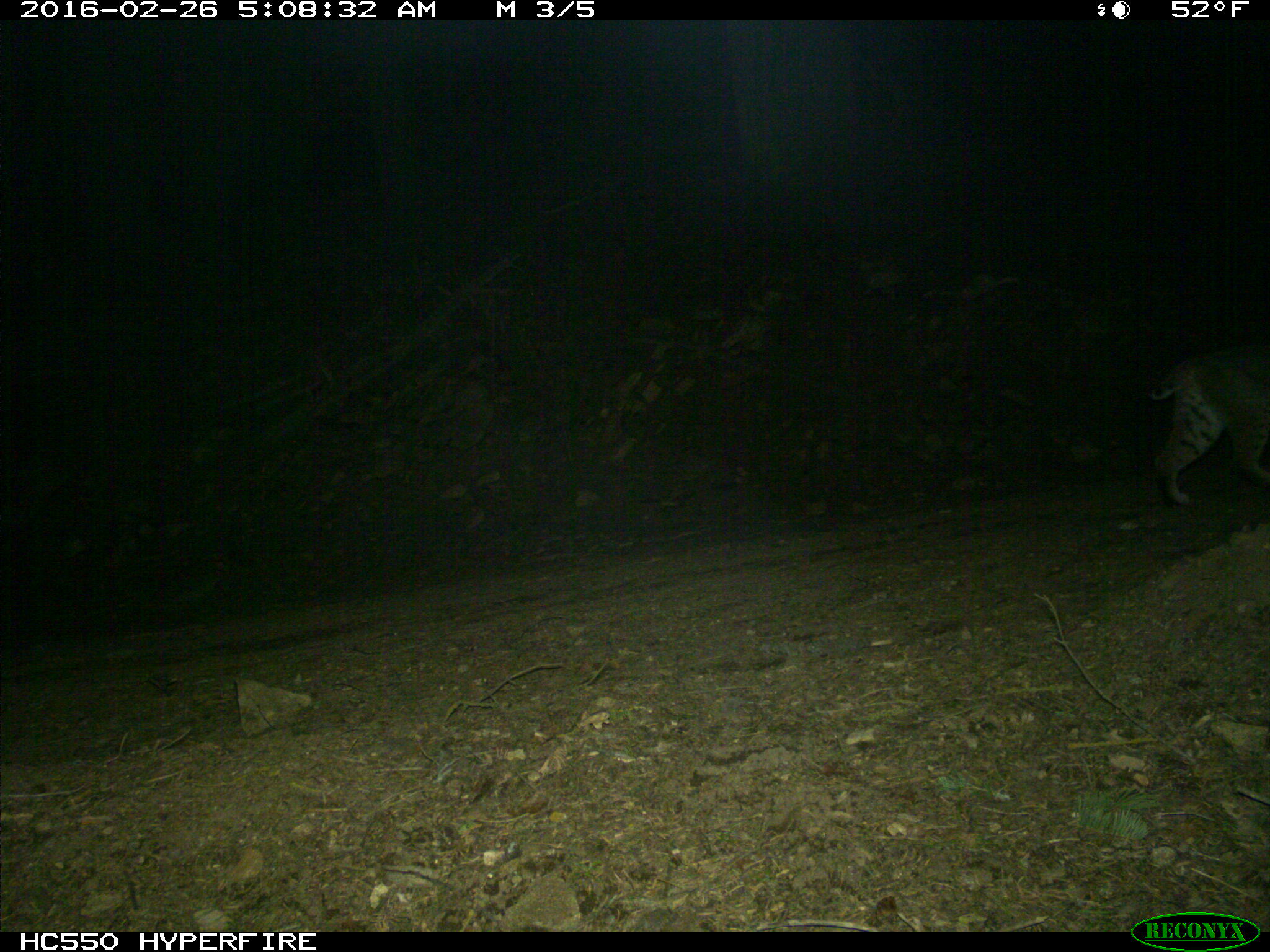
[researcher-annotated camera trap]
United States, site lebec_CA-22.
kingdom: Animalia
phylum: Chordata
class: Mammalia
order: Carnivora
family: Felidae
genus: Lynx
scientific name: Lynx rufus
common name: bobcat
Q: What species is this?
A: Lynx rufus (bobcat).